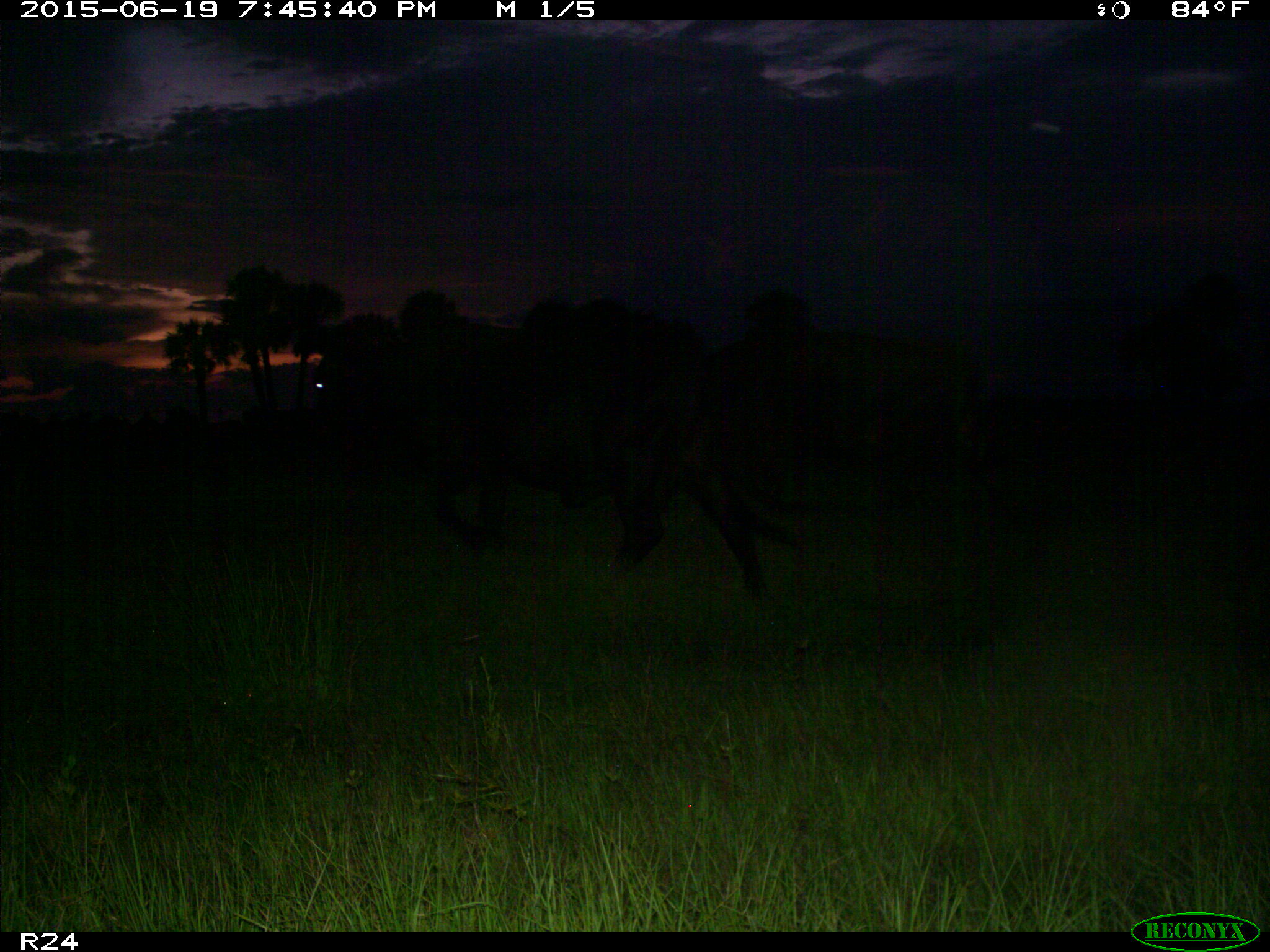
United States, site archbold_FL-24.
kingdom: Animalia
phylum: Chordata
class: Mammalia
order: Artiodactyla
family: Bovidae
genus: Bos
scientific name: Bos taurus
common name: domestic cow